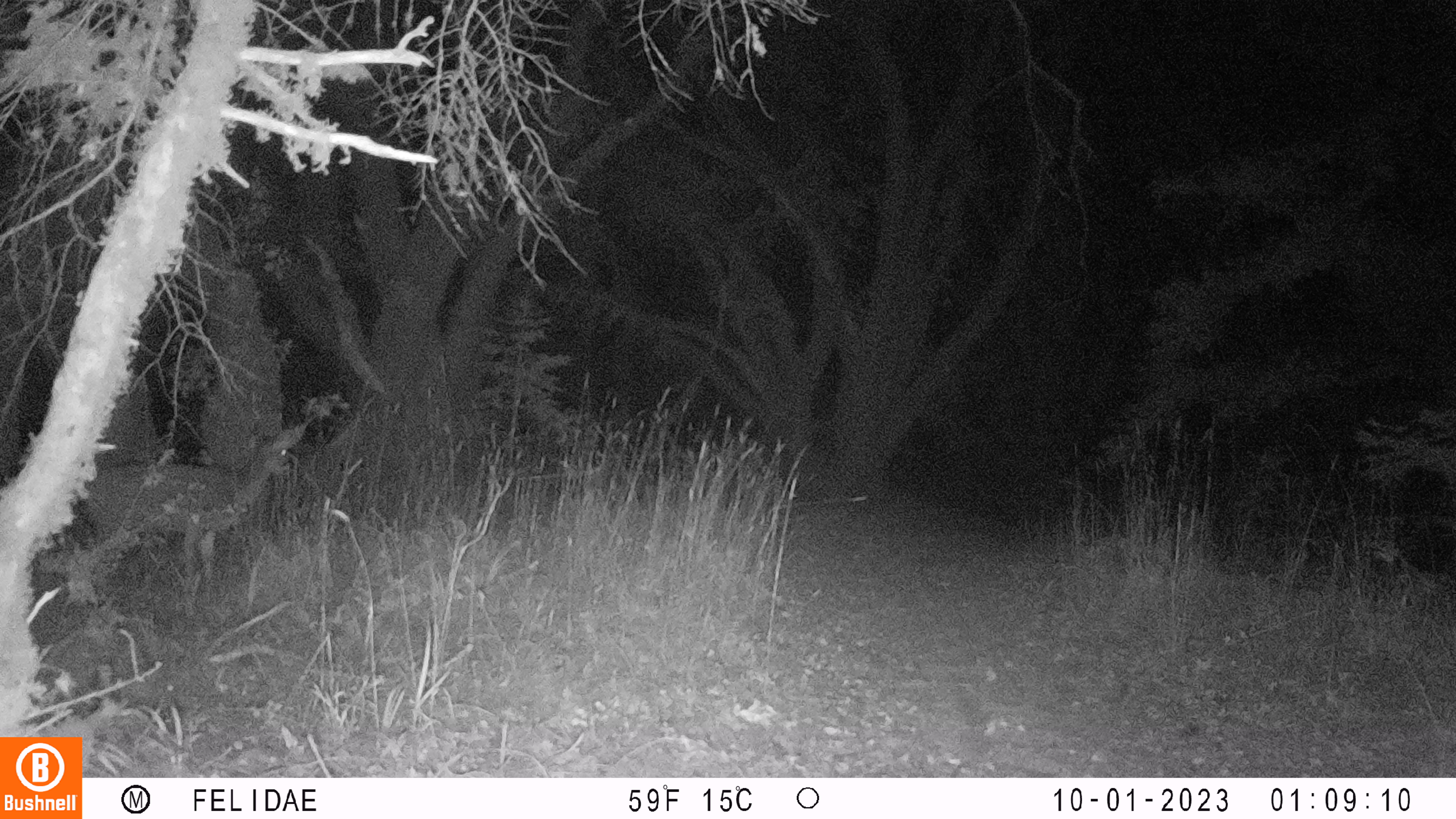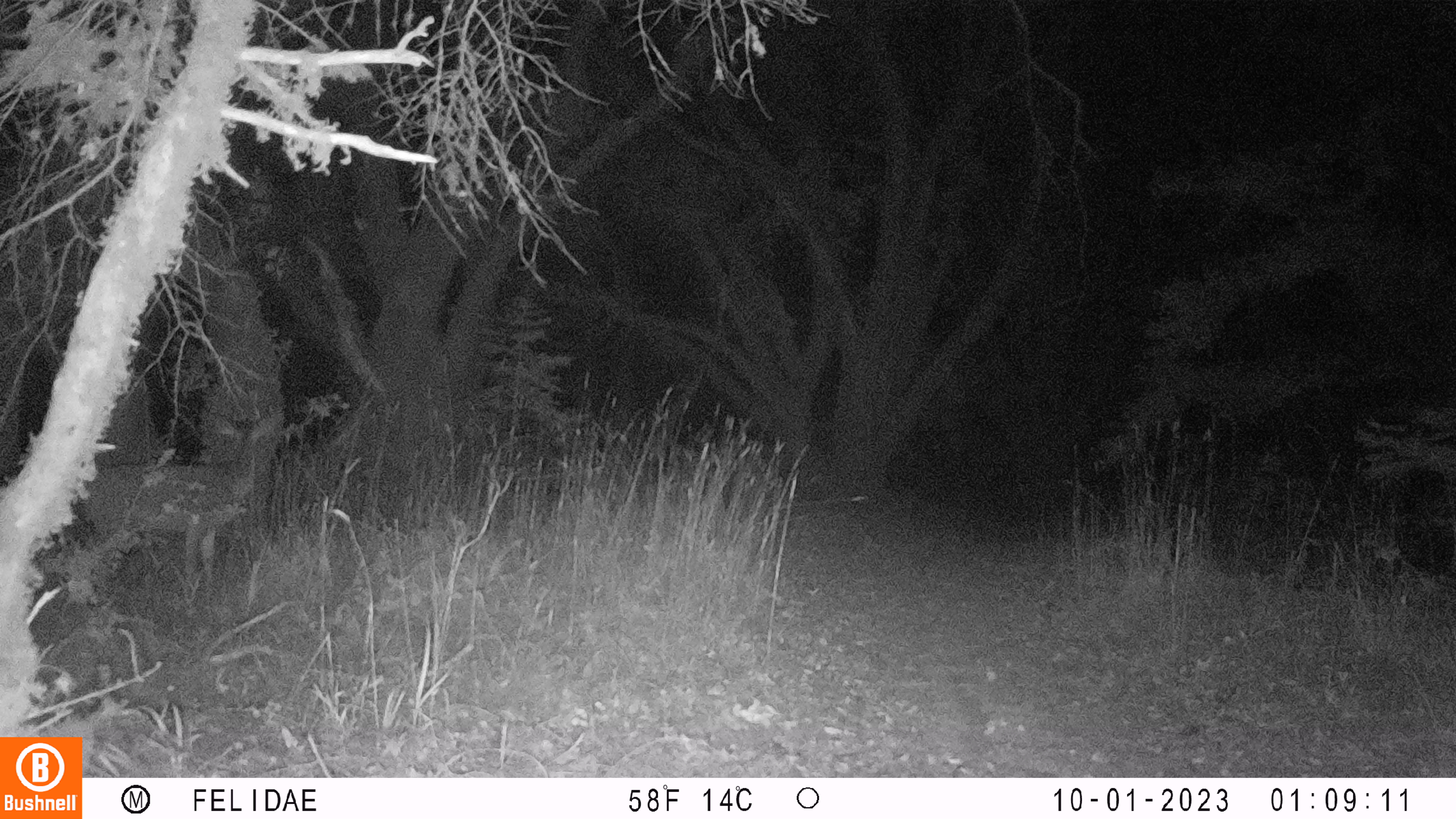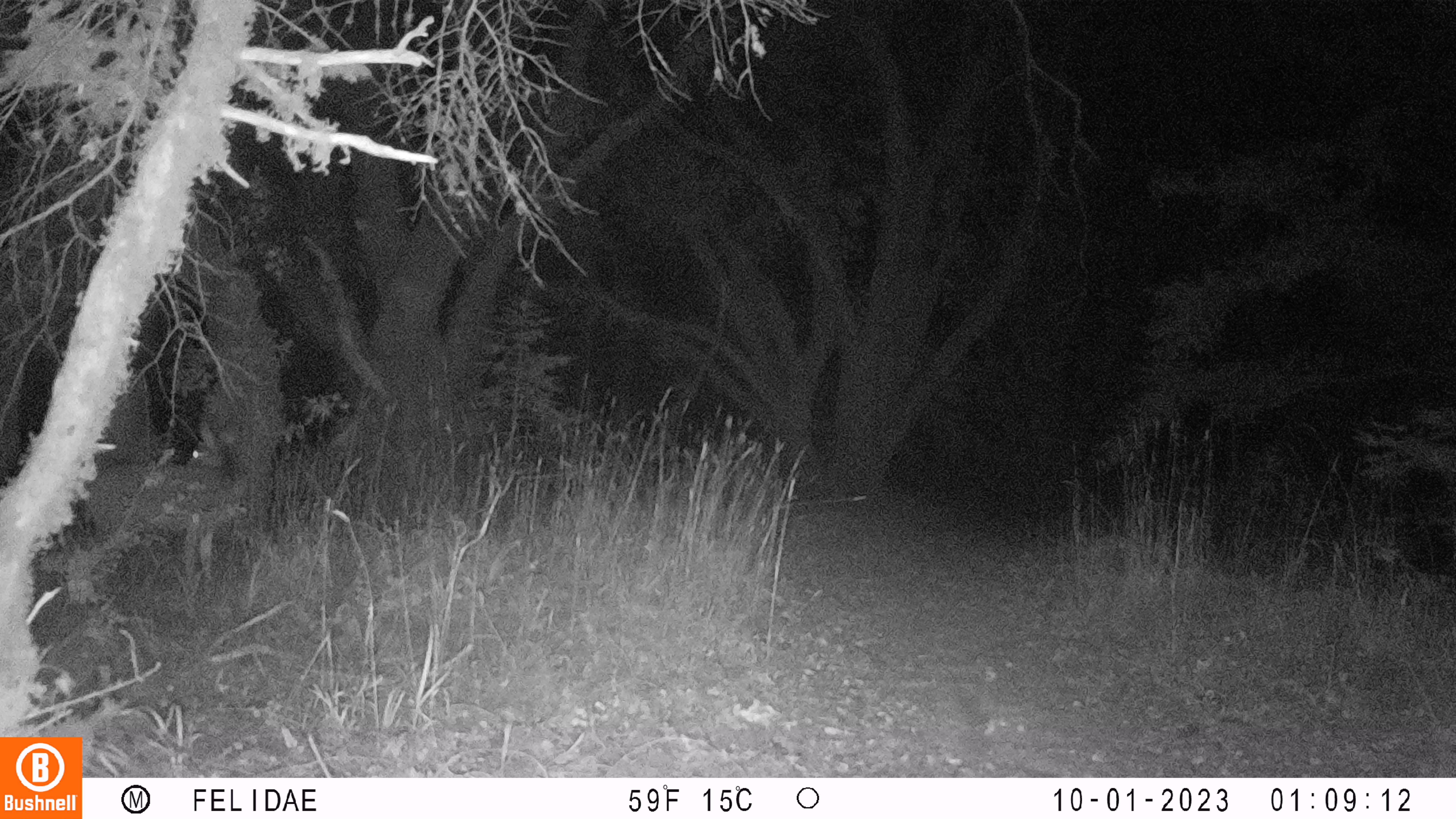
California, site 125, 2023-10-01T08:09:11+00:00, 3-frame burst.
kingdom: Animalia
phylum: Chordata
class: Mammalia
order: Artiodactyla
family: Cervidae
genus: Odocoileus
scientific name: Odocoileus hemionus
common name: mule deer